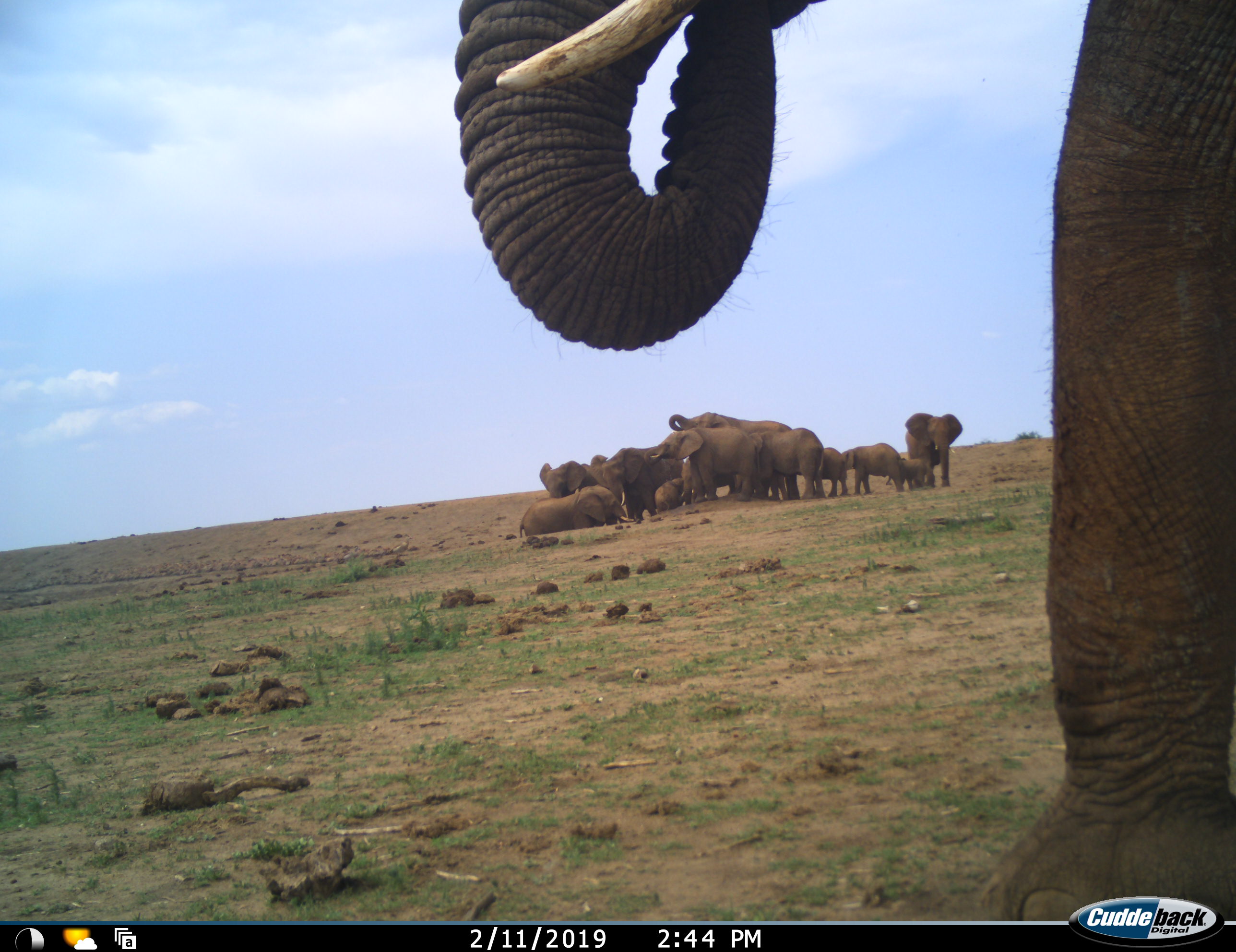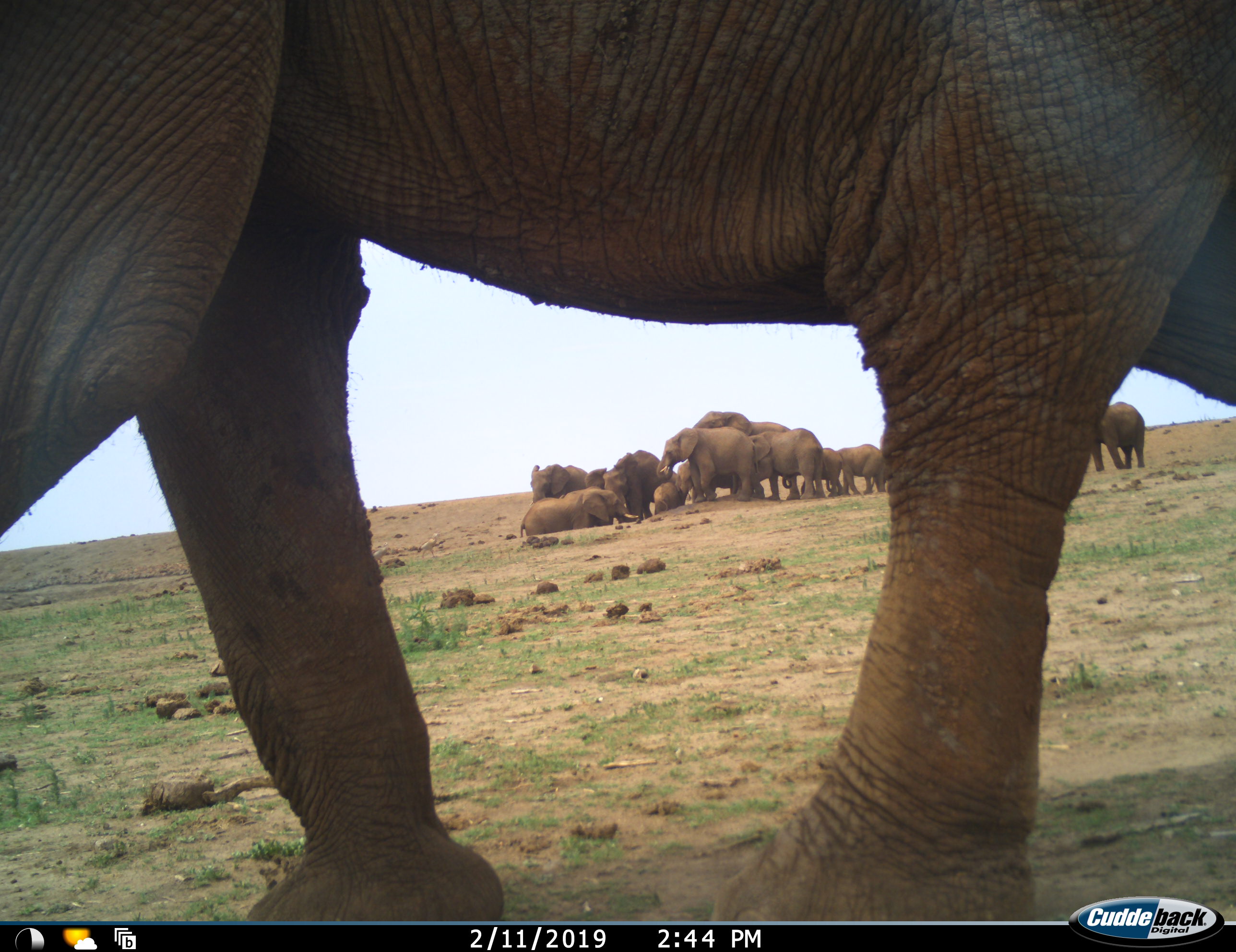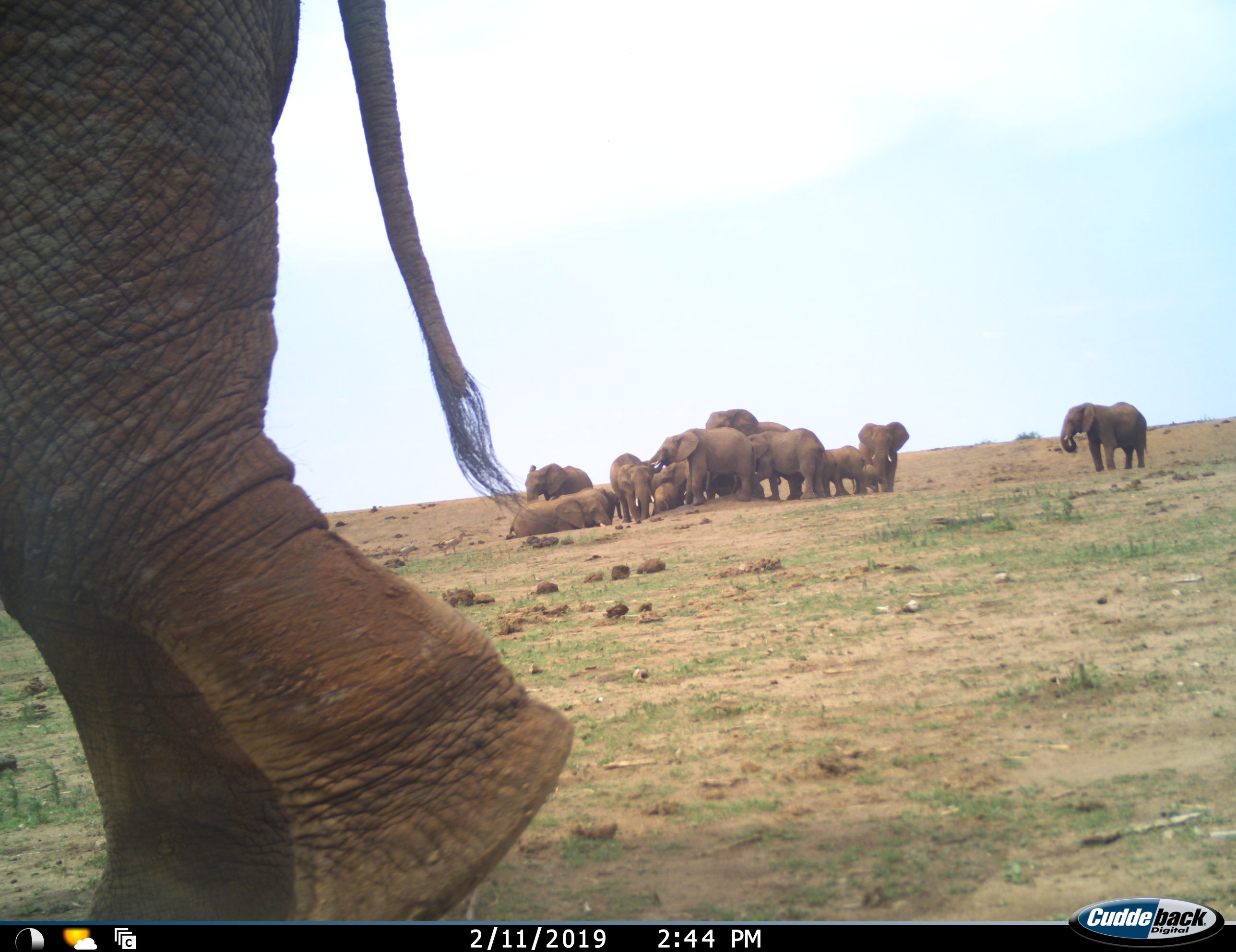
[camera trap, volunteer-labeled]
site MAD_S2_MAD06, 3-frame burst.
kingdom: Animalia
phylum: Chordata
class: Mammalia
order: Proboscidea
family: Elephantidae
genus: Loxodonta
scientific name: Loxodonta africana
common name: african bush elephant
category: elephant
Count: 11-50.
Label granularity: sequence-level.